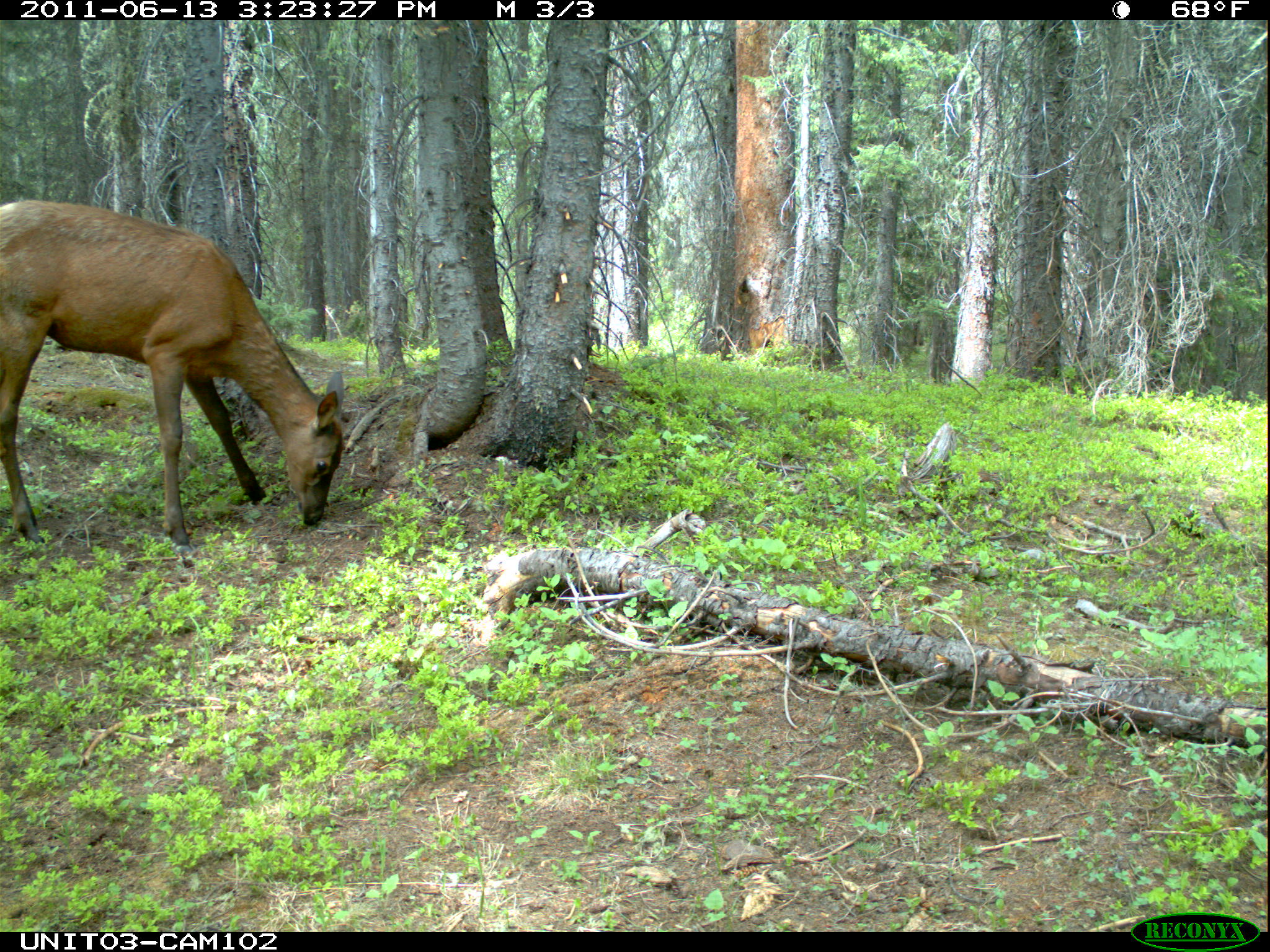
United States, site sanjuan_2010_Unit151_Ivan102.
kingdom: Animalia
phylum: Chordata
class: Mammalia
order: Artiodactyla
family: Cervidae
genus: Cervus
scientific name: Cervus elaphus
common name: red deer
Cervus elaphus (red deer).